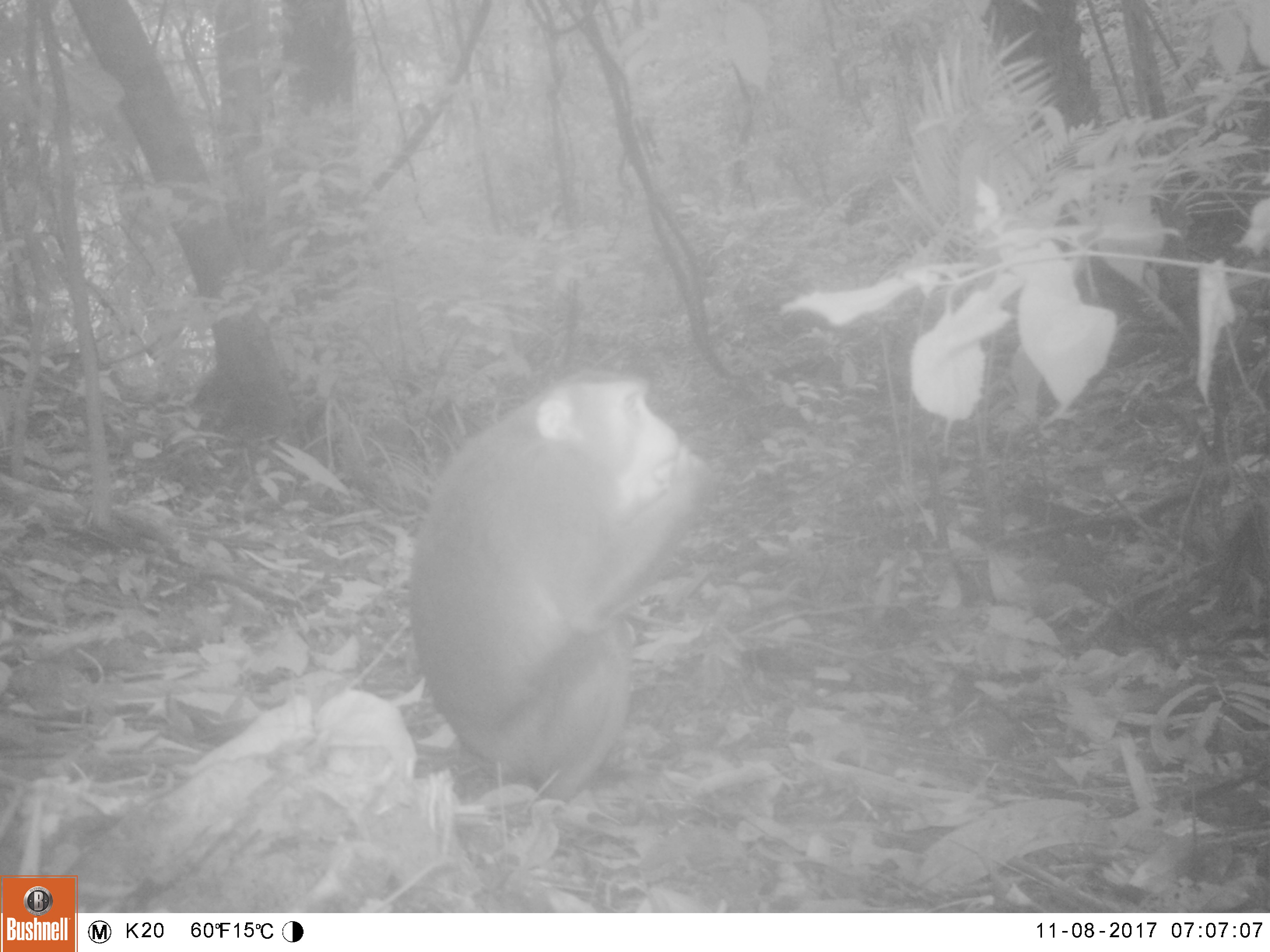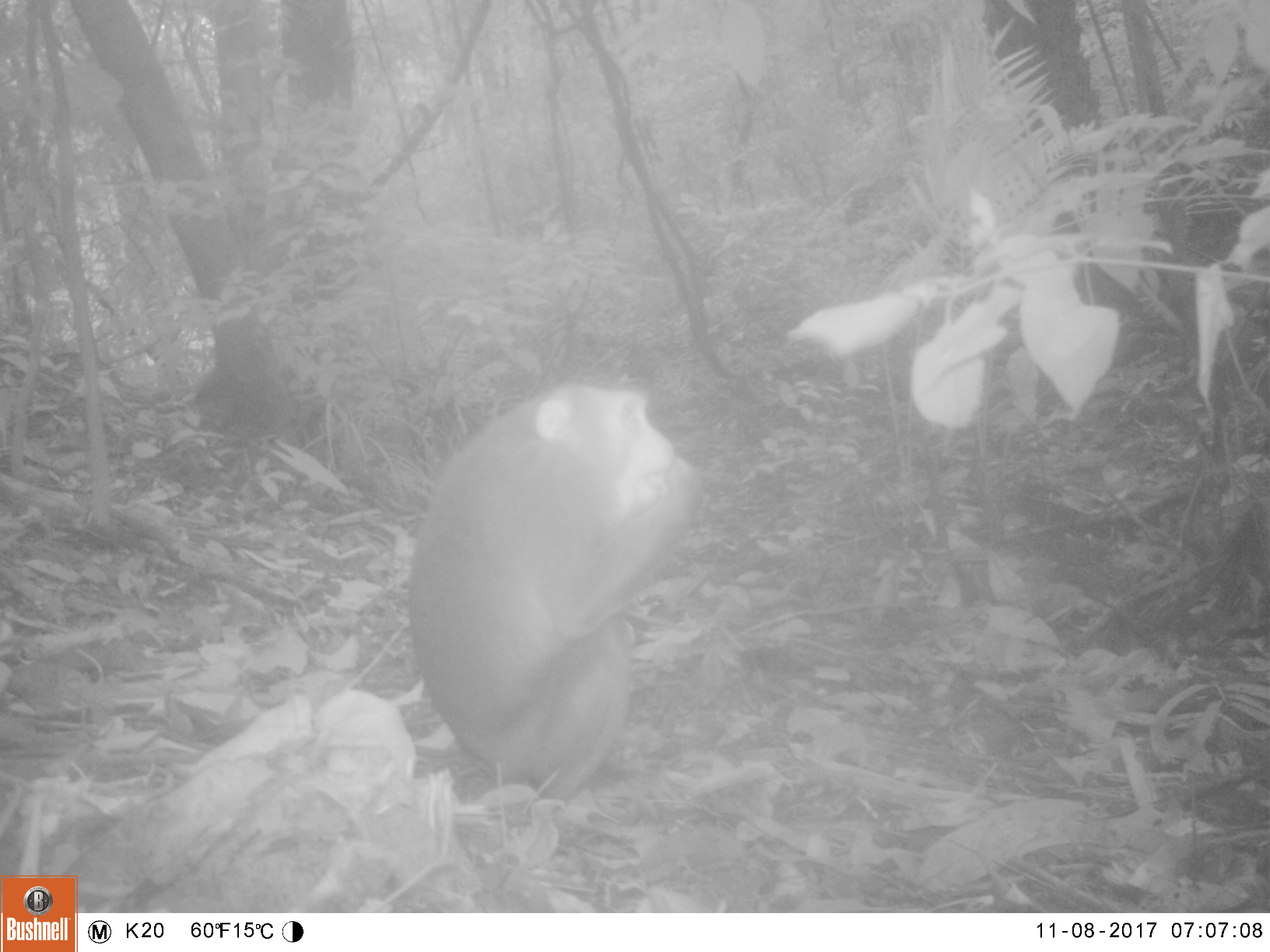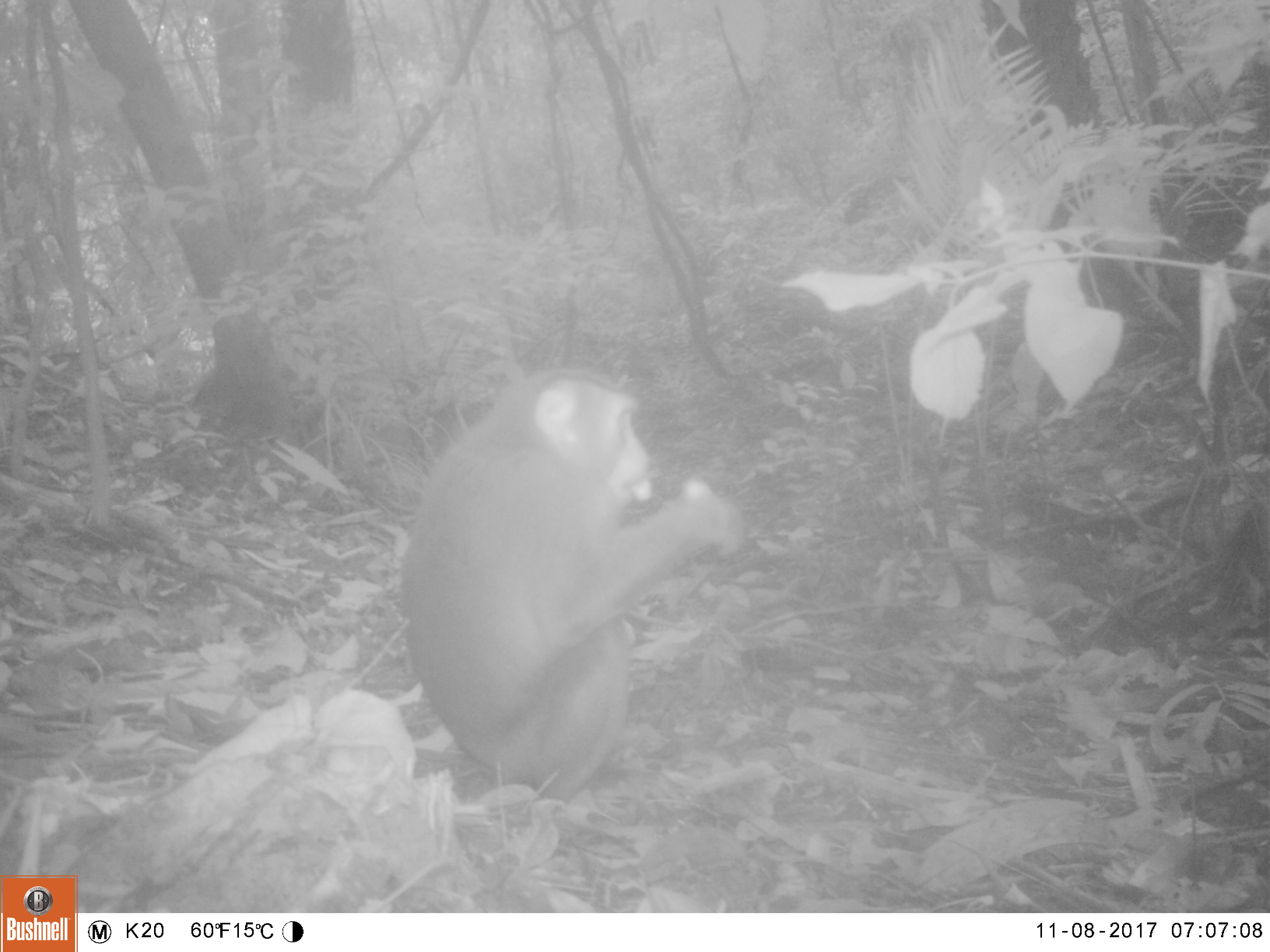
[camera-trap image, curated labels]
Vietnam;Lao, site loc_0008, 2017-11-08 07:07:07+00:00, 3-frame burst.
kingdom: Animalia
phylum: Chordata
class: Mammalia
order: Primates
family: Cercopithecidae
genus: Macaca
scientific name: Macaca nemestrina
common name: pig-tailed macaque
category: pig tailed macaque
Pig tailed macaque (pig-tailed macaque) (Macaca nemestrina). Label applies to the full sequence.